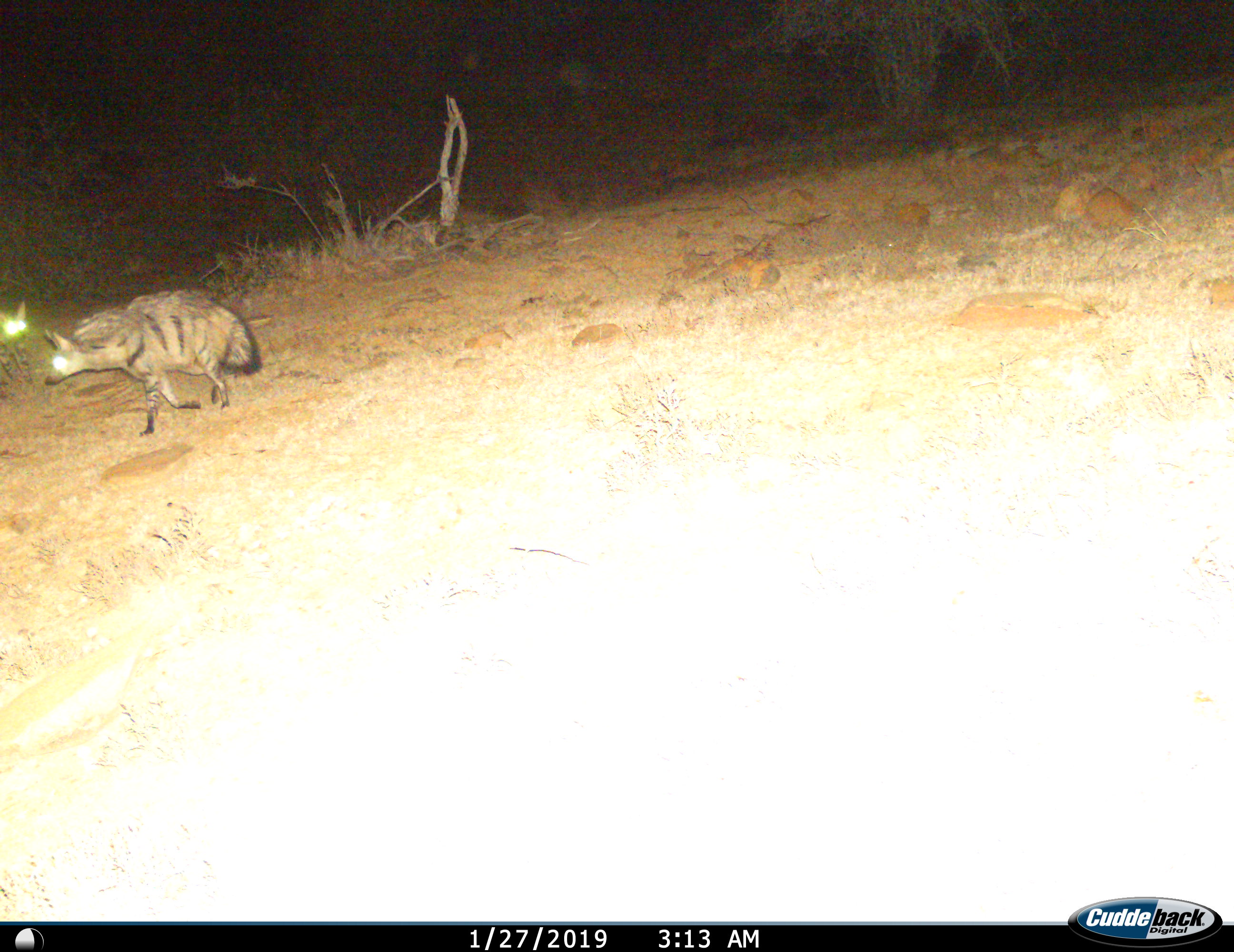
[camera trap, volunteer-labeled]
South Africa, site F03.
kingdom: Animalia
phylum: Chordata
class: Mammalia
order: Carnivora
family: Hyaenidae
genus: Proteles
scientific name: Proteles cristatus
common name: aardwolf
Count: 1.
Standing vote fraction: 0%.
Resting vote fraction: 0%.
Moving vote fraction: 100%.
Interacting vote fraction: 0%.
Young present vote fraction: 11%.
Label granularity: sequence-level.